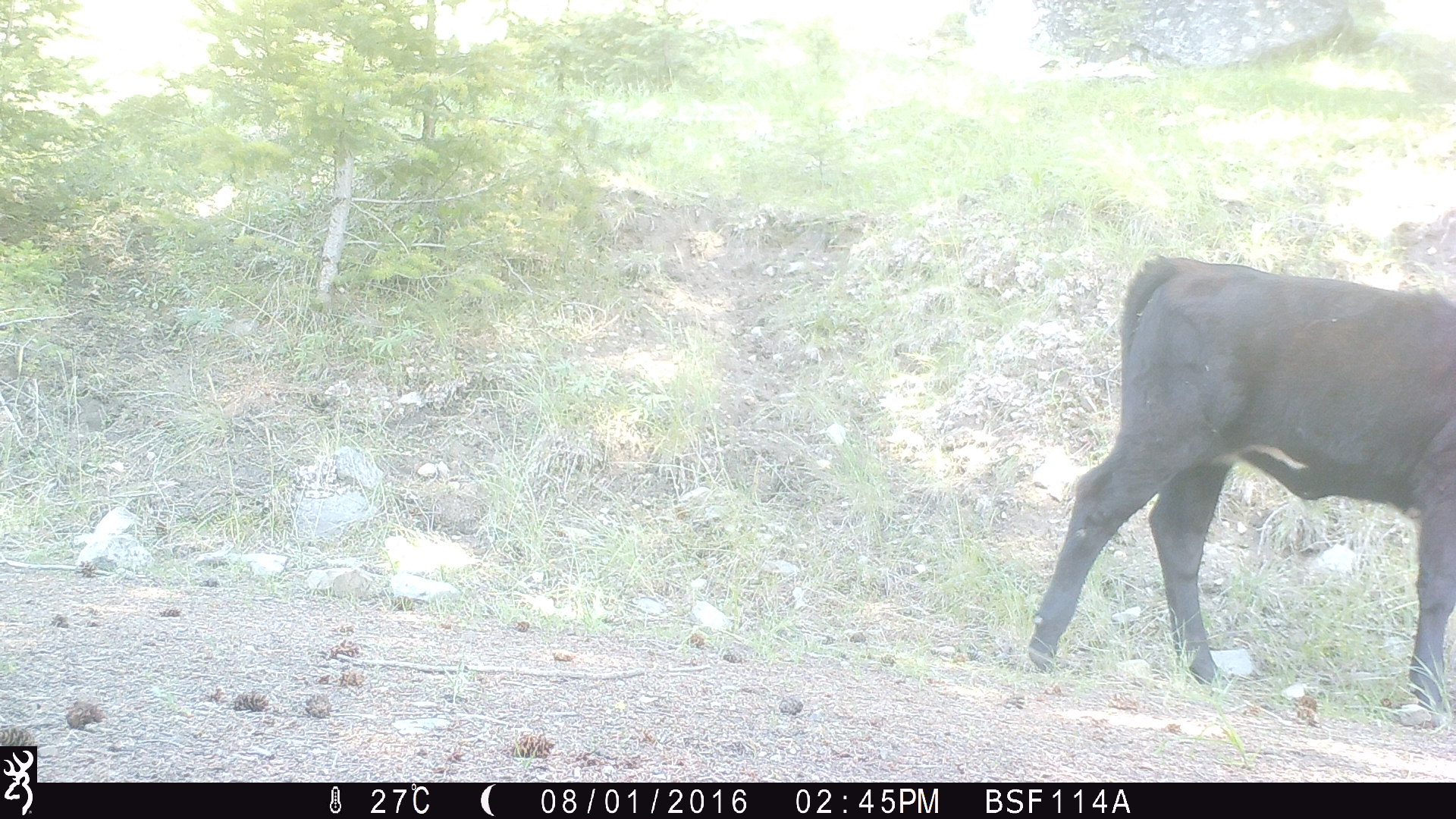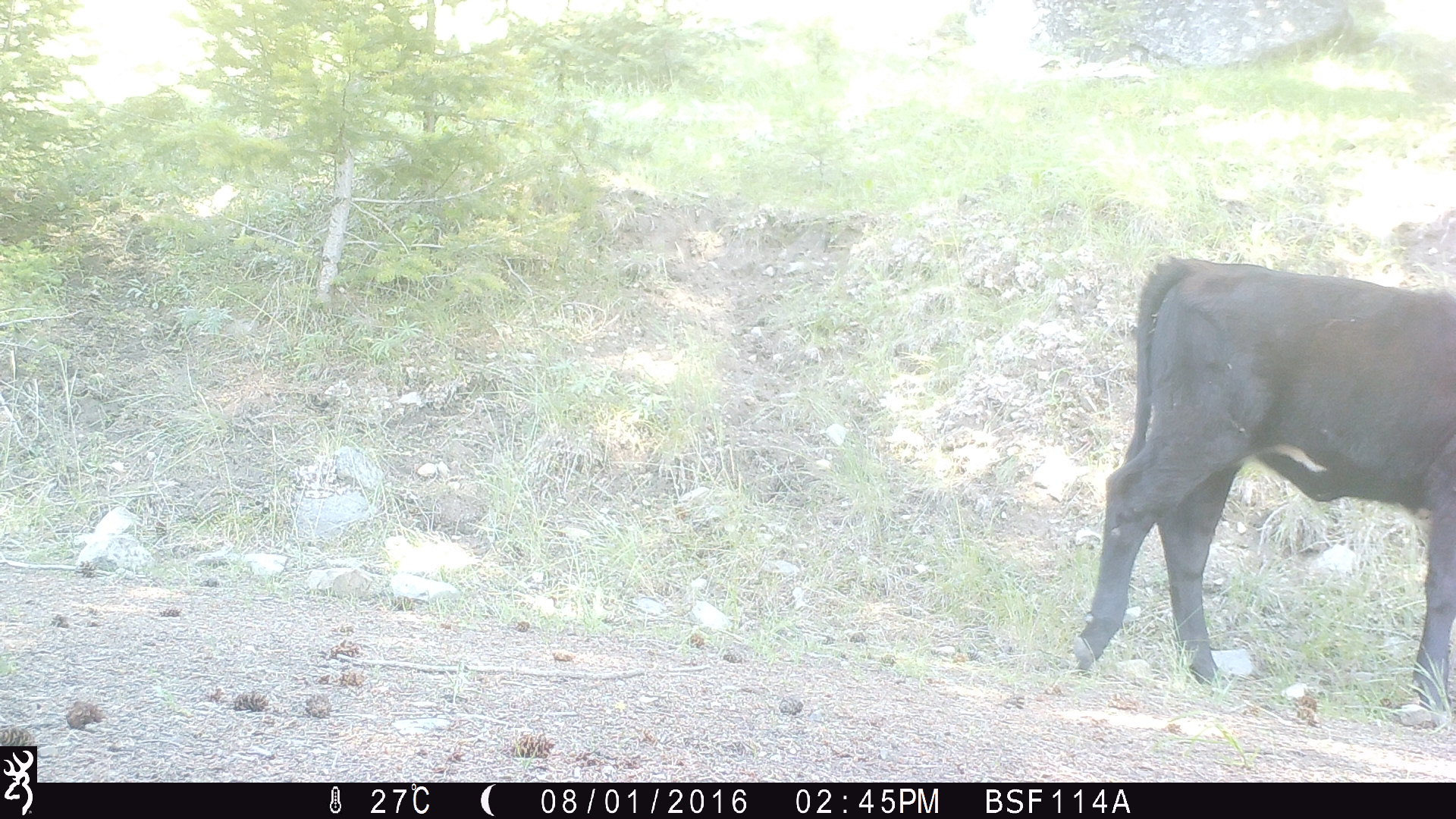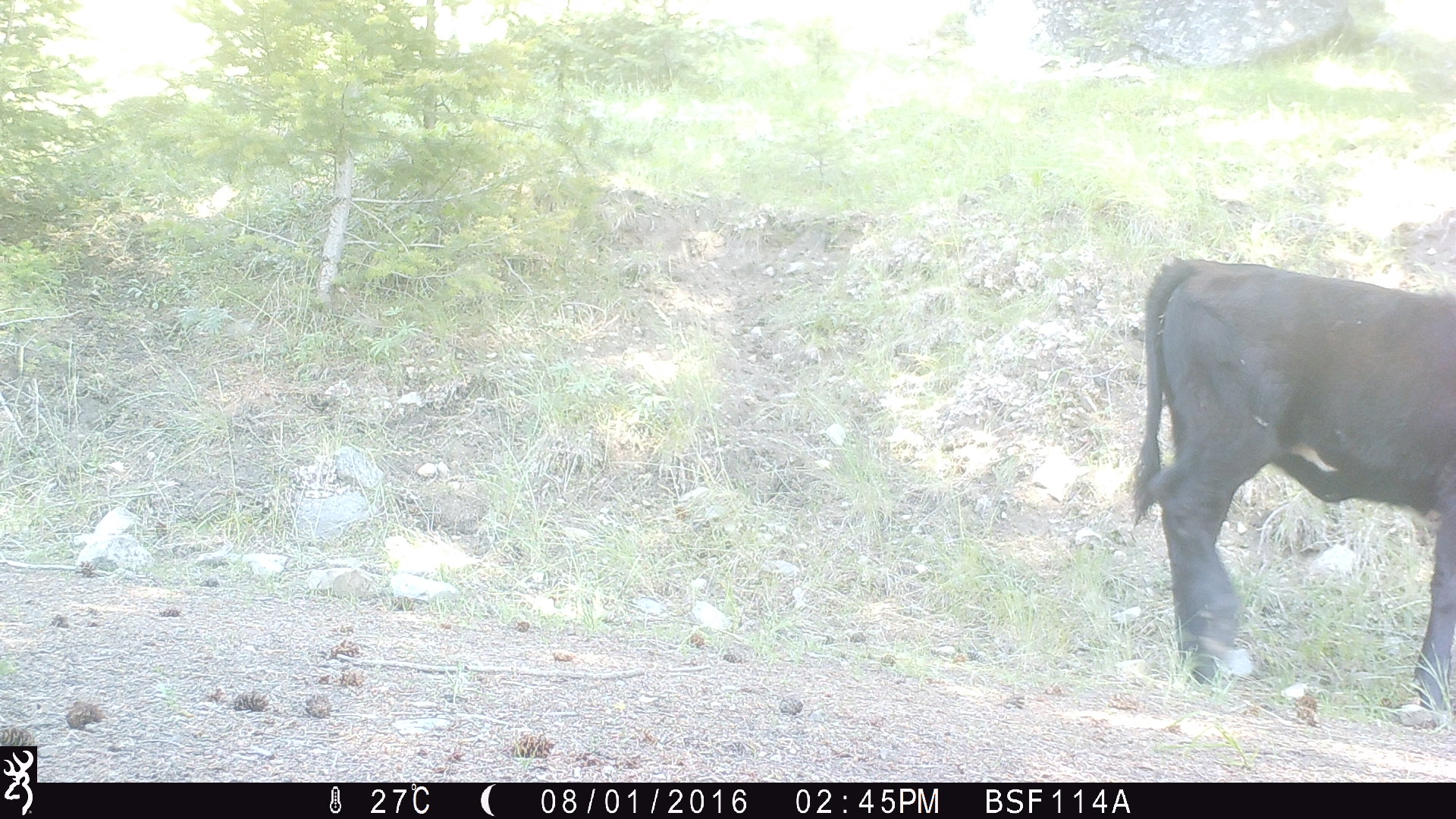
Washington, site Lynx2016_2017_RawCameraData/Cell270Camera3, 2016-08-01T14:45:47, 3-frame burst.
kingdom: Animalia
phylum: Chordata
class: Mammalia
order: Artiodactyla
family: Bovidae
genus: Bos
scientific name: Bos taurus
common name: domestic cattle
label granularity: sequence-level